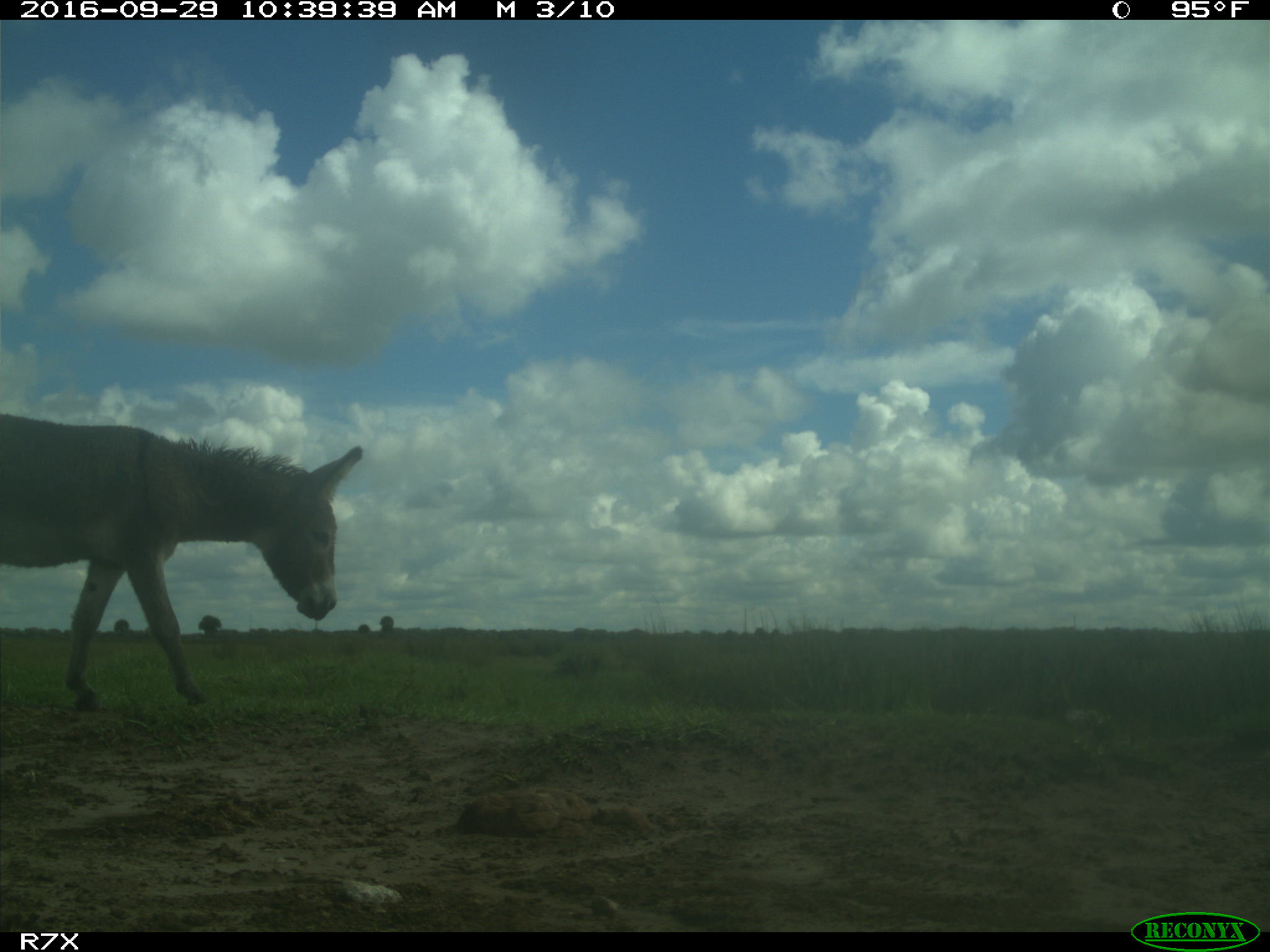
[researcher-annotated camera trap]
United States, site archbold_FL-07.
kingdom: Animalia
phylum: Chordata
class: Mammalia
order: Perissodactyla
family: Equidae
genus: Equus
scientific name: Equus africanus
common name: african wild ass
Equus africanus (african wild ass).